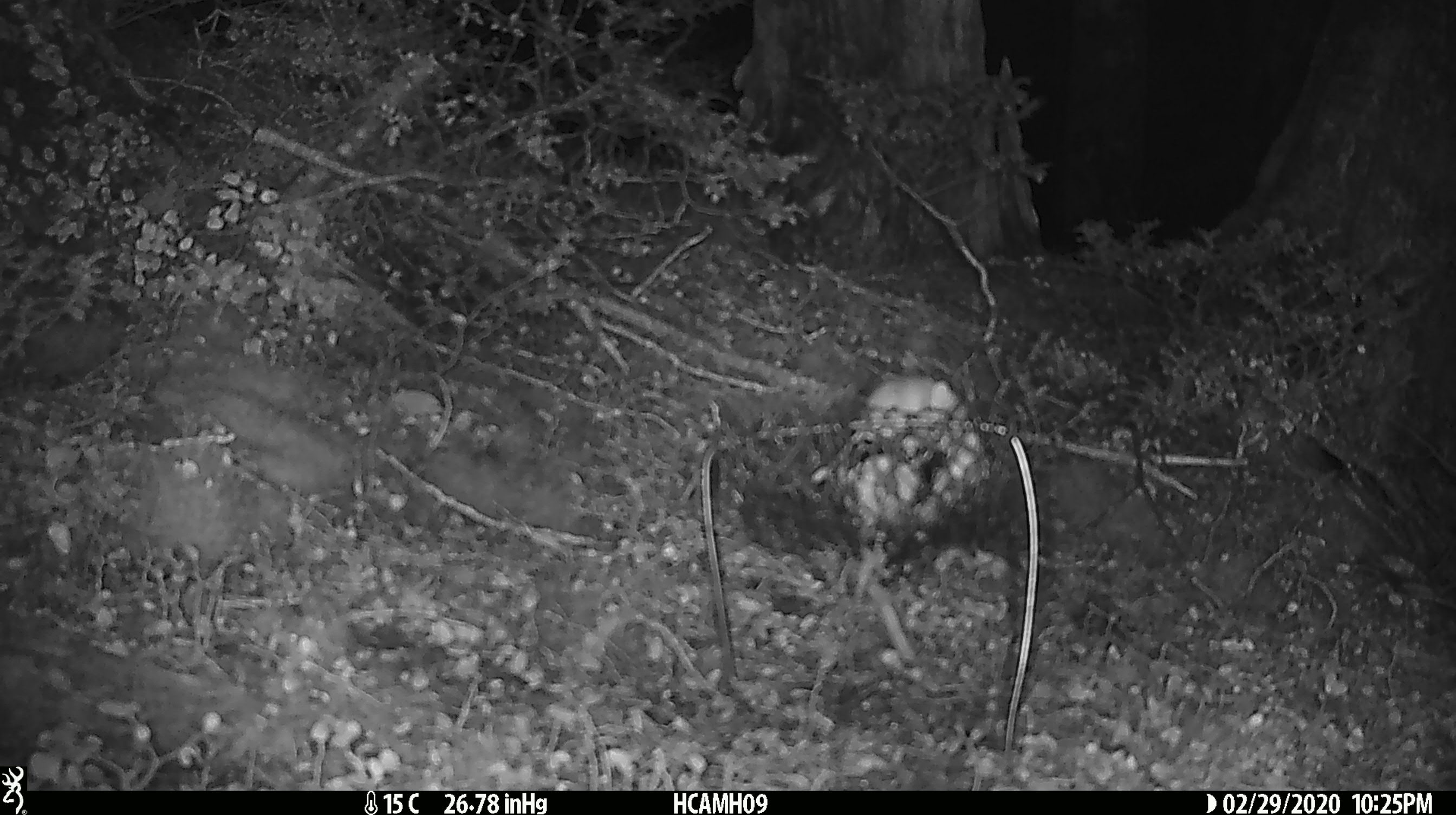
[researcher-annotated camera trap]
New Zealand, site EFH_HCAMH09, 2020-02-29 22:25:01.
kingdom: Animalia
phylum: Chordata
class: Mammalia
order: Rodentia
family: Muridae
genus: Mus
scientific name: Mus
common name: mouse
Mouse (Mus).